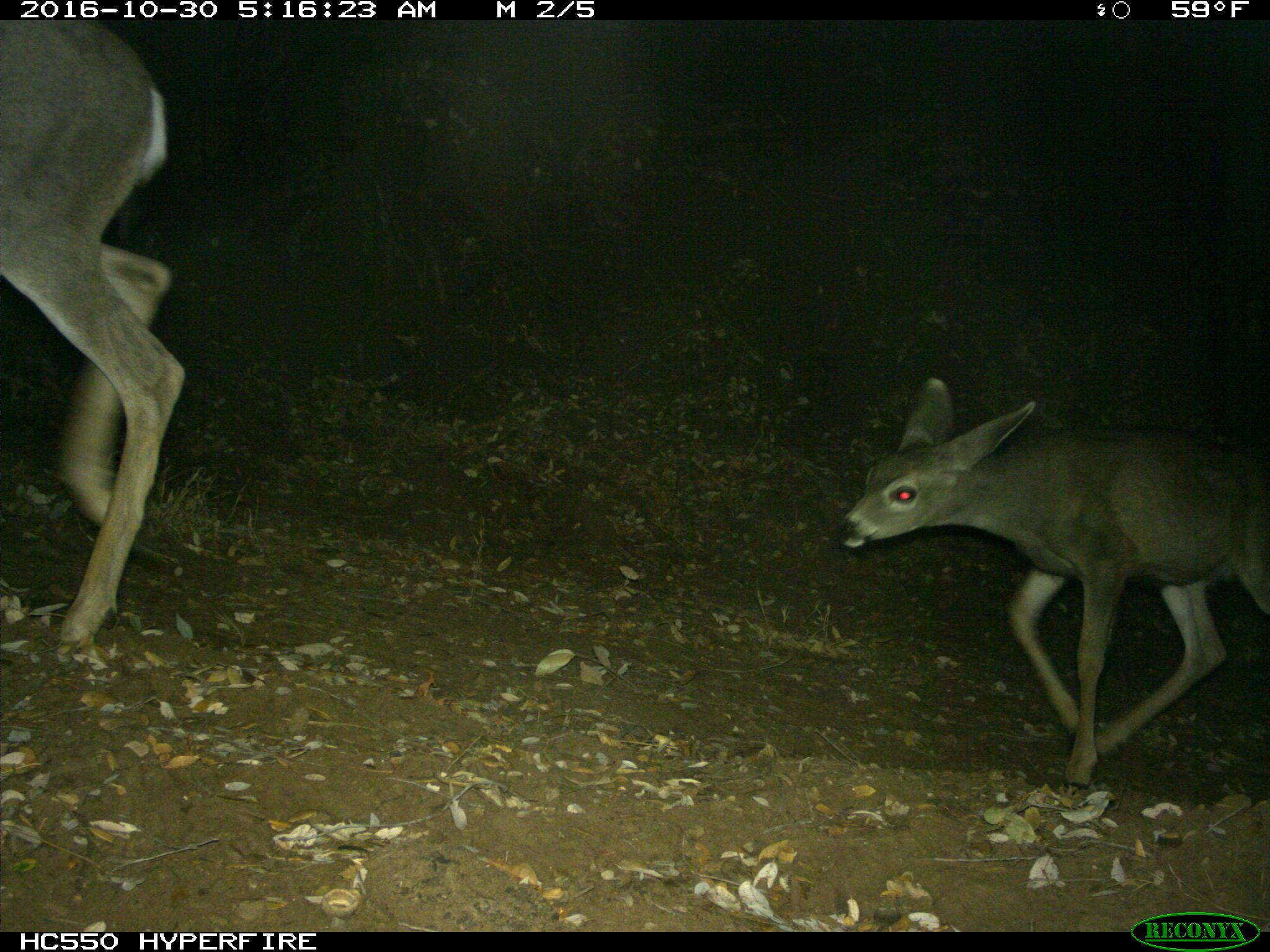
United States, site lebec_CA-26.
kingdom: Animalia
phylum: Chordata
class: Mammalia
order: Artiodactyla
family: Cervidae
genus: Odocoileus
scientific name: Odocoileus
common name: deer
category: unidentified deer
Unidentified deer (deer) (Odocoileus).